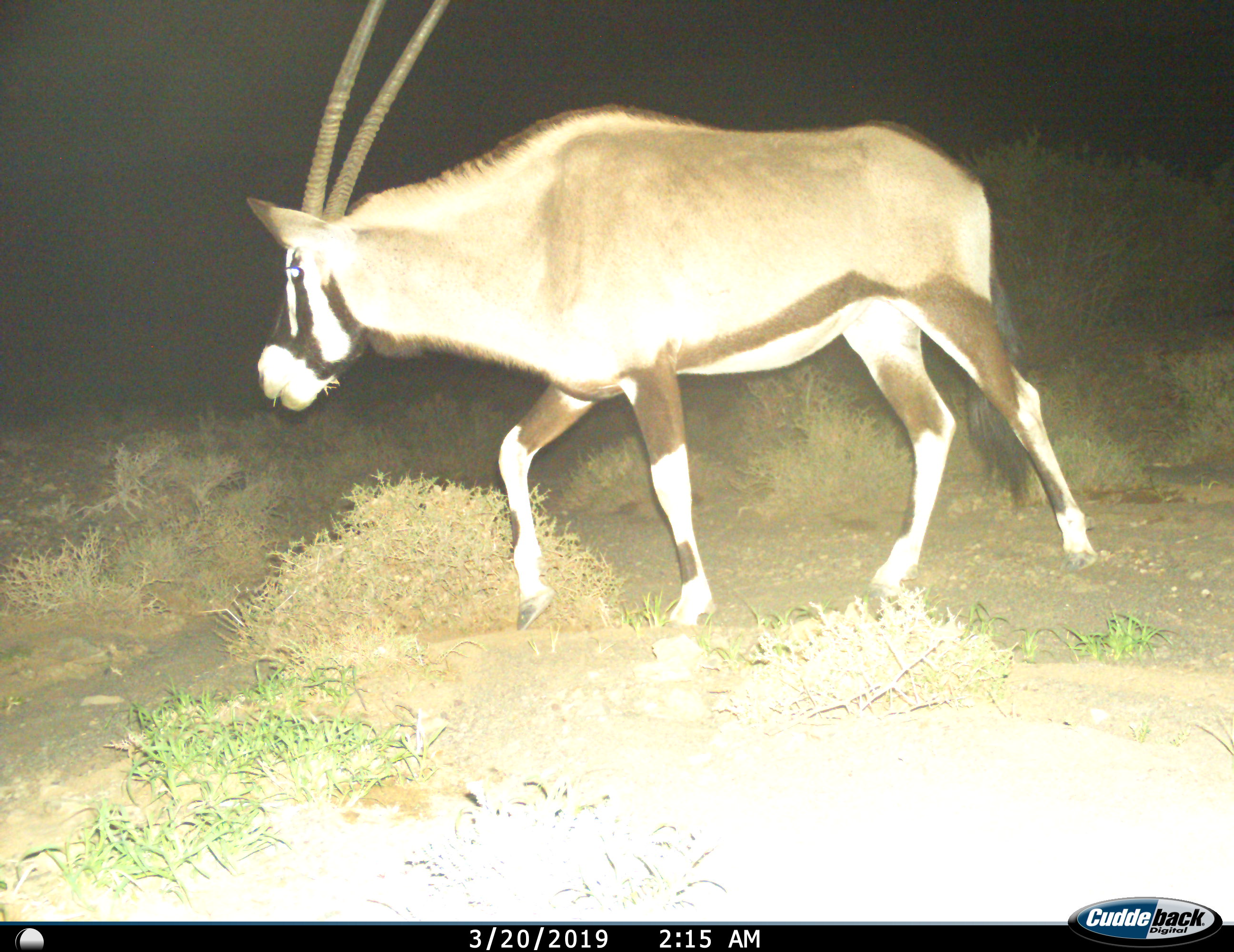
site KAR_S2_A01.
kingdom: Animalia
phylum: Chordata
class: Mammalia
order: Artiodactyla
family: Bovidae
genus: Oryx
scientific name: Oryx gazella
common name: gemsbok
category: oryx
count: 1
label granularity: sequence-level